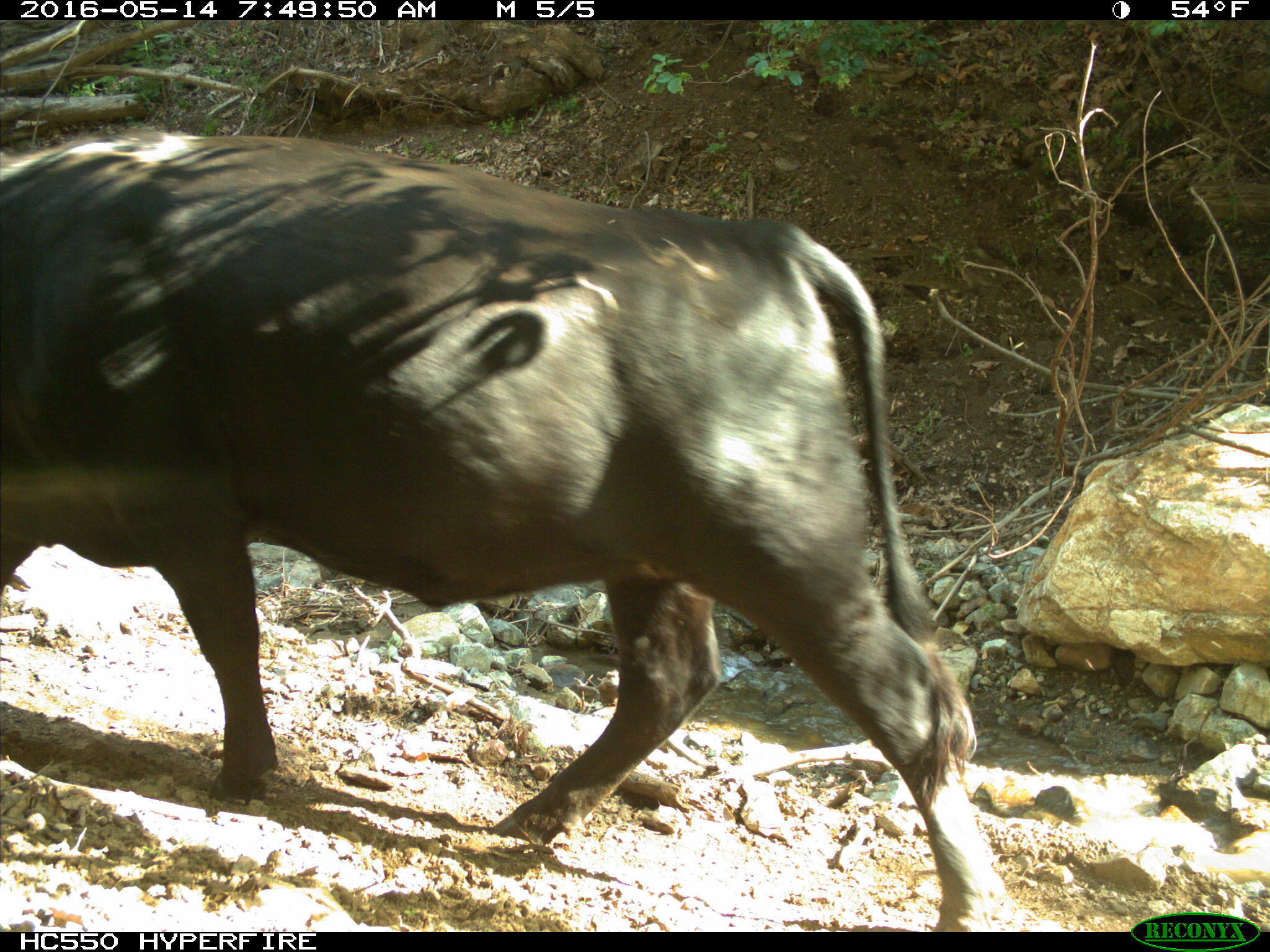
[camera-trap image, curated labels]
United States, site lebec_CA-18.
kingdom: Animalia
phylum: Chordata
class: Mammalia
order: Artiodactyla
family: Bovidae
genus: Bos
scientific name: Bos taurus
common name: domestic cow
Bos taurus (domestic cow).